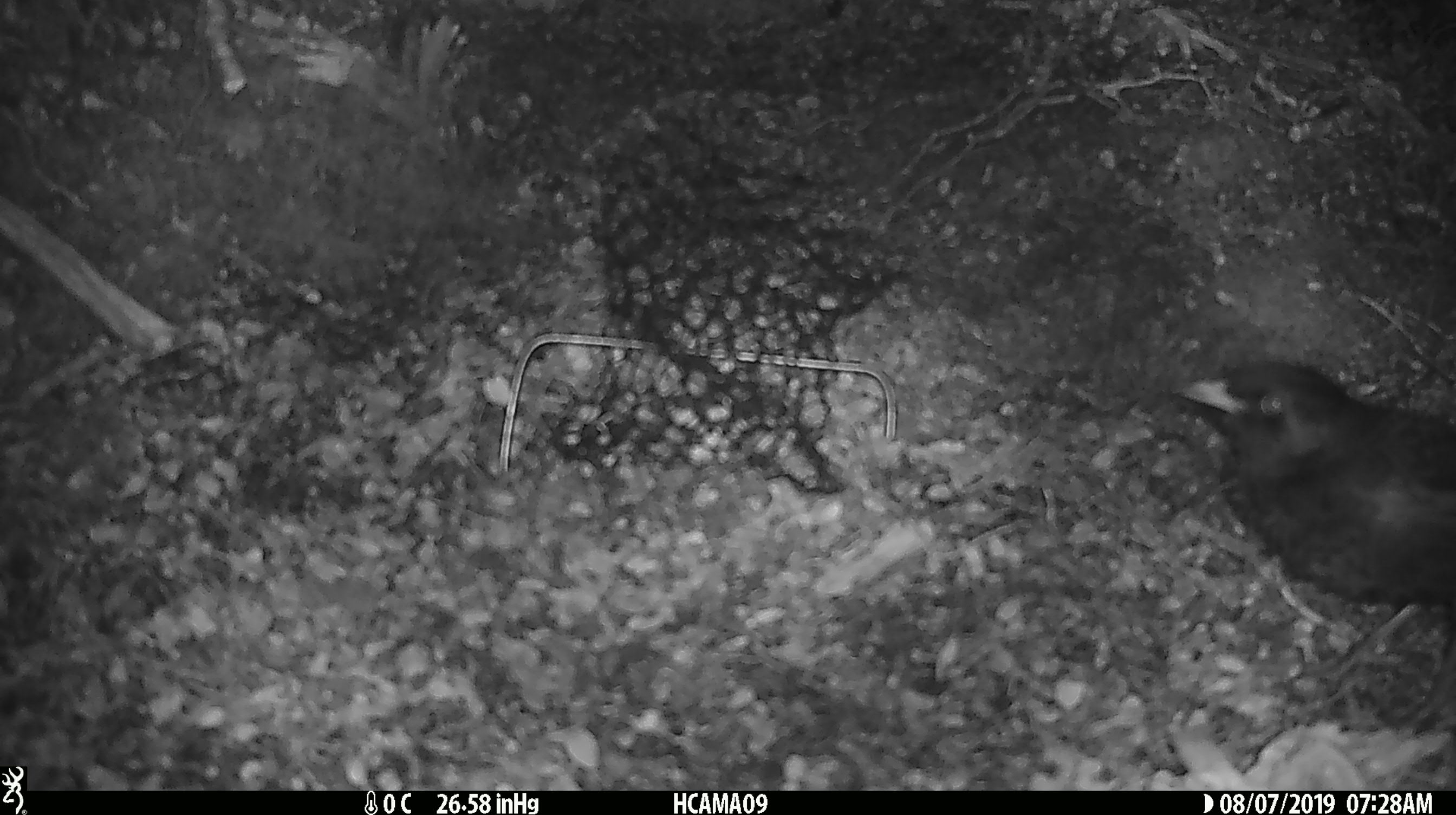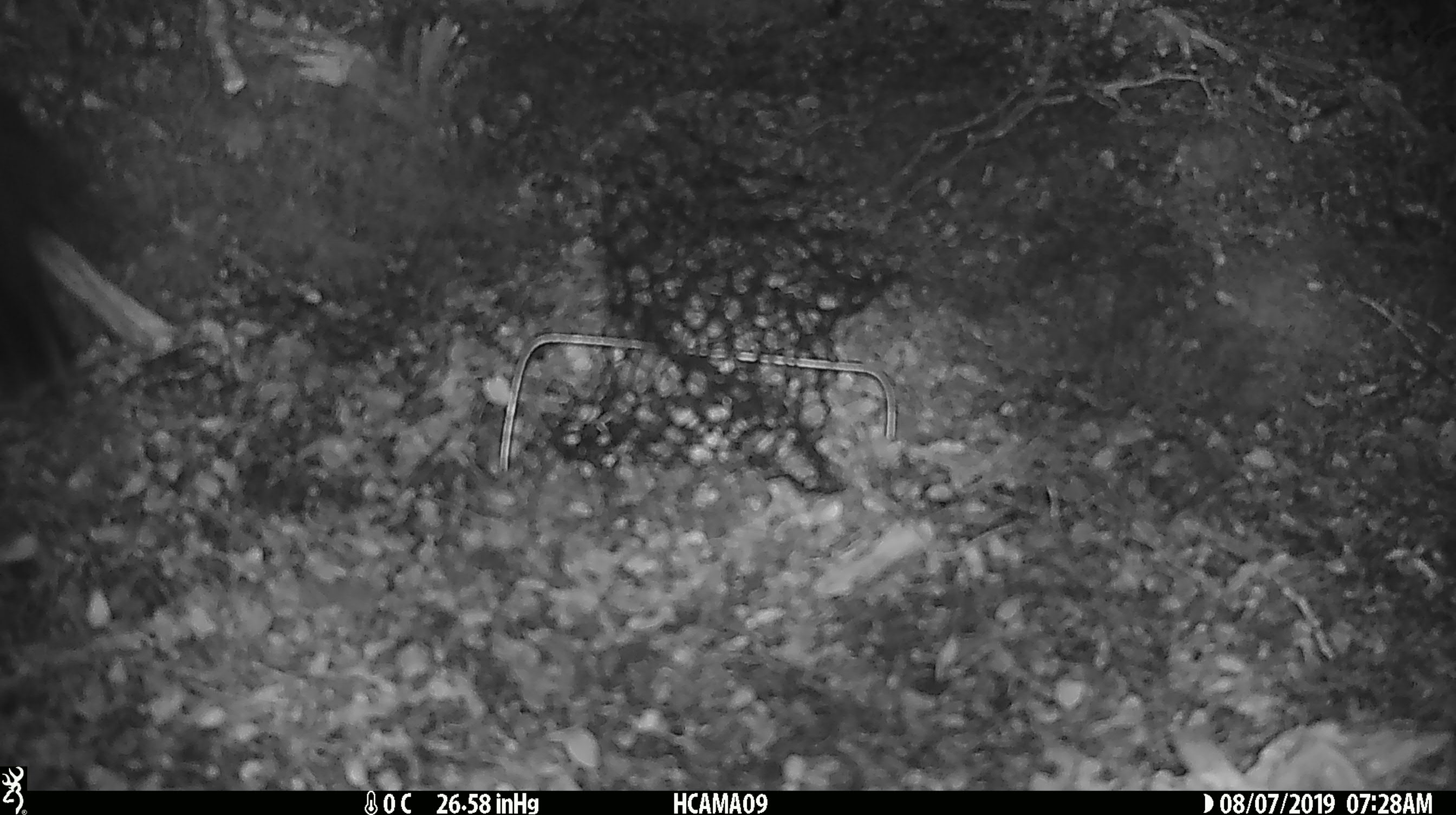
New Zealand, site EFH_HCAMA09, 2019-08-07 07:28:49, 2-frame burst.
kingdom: Animalia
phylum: Chordata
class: Aves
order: Passeriformes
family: Turdidae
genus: Turdus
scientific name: Turdus merula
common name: eurasian blackbird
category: blackbird